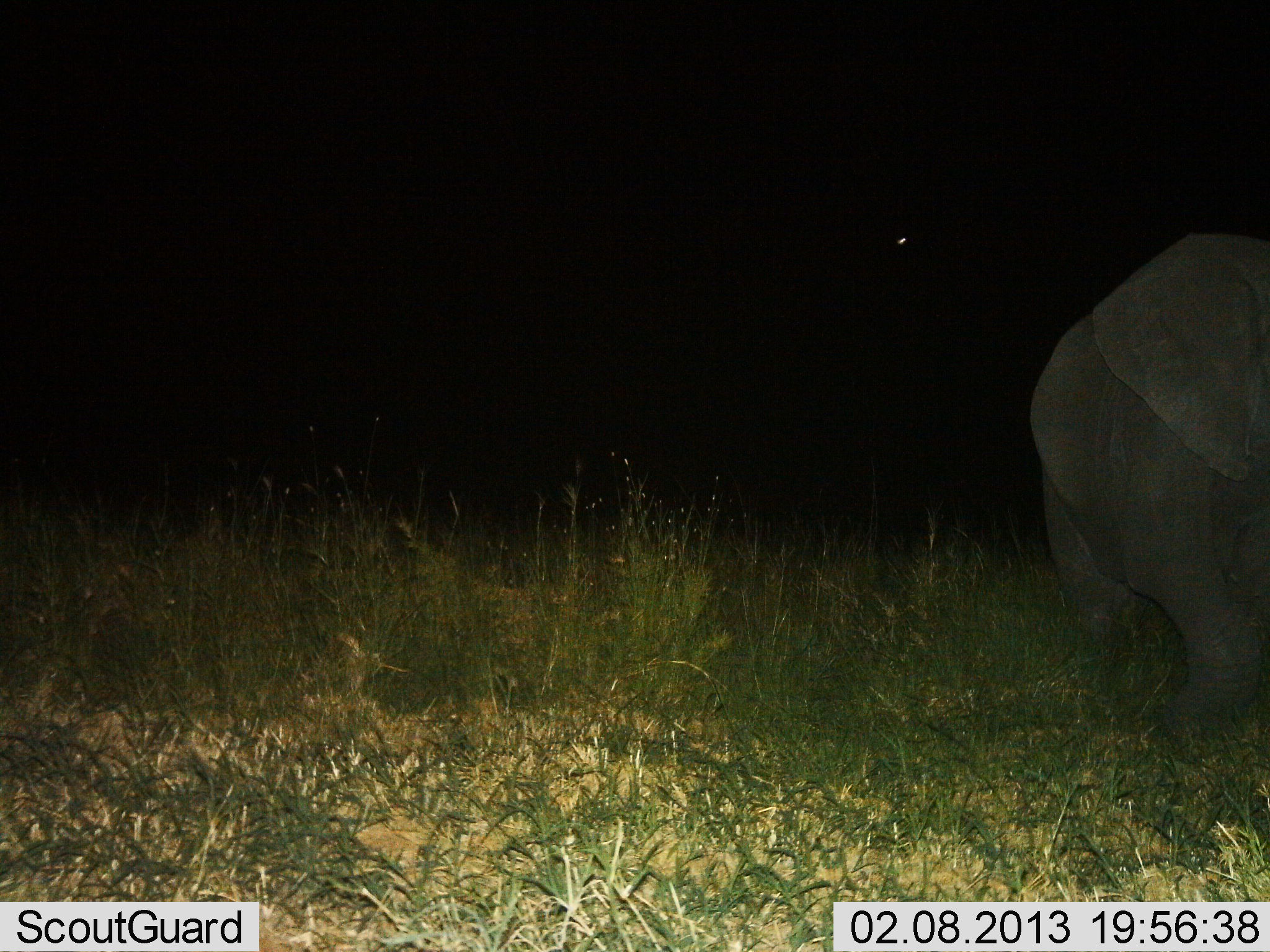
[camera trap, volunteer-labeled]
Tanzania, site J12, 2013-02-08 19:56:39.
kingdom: Animalia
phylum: Chordata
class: Mammalia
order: Proboscidea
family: Elephantidae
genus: Loxodonta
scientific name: Loxodonta africana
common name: african bush elephant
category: elephant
Elephant (african bush elephant) (Loxodonta africana), count 1. Behavior (volunteer vote fractions): standing 38%, resting 6%, moving 56%, interacting 0%. Young present (vote fraction): 6%. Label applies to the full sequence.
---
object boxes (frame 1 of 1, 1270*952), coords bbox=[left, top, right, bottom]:
animal: bbox=[1027, 232, 1270, 743]